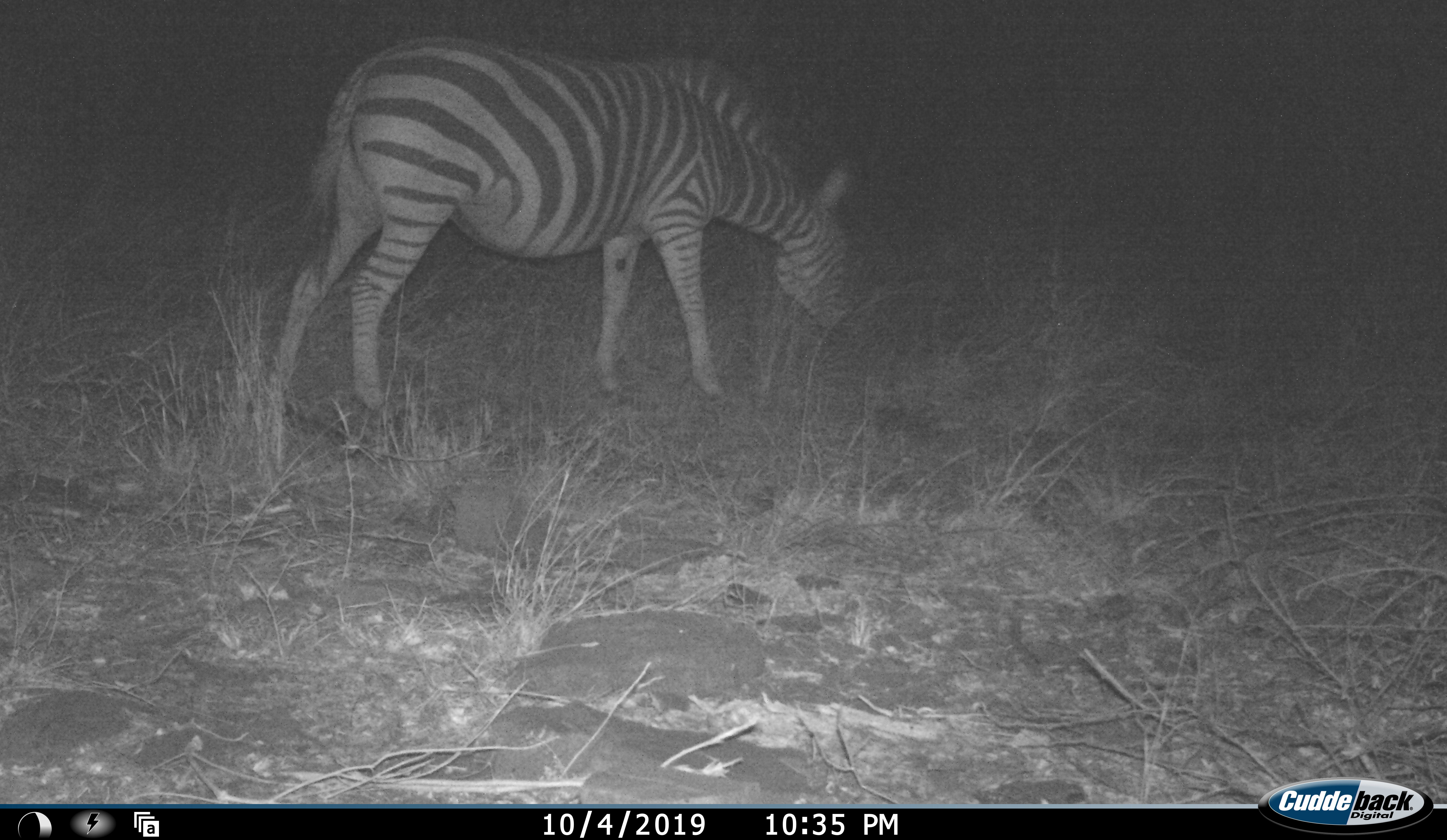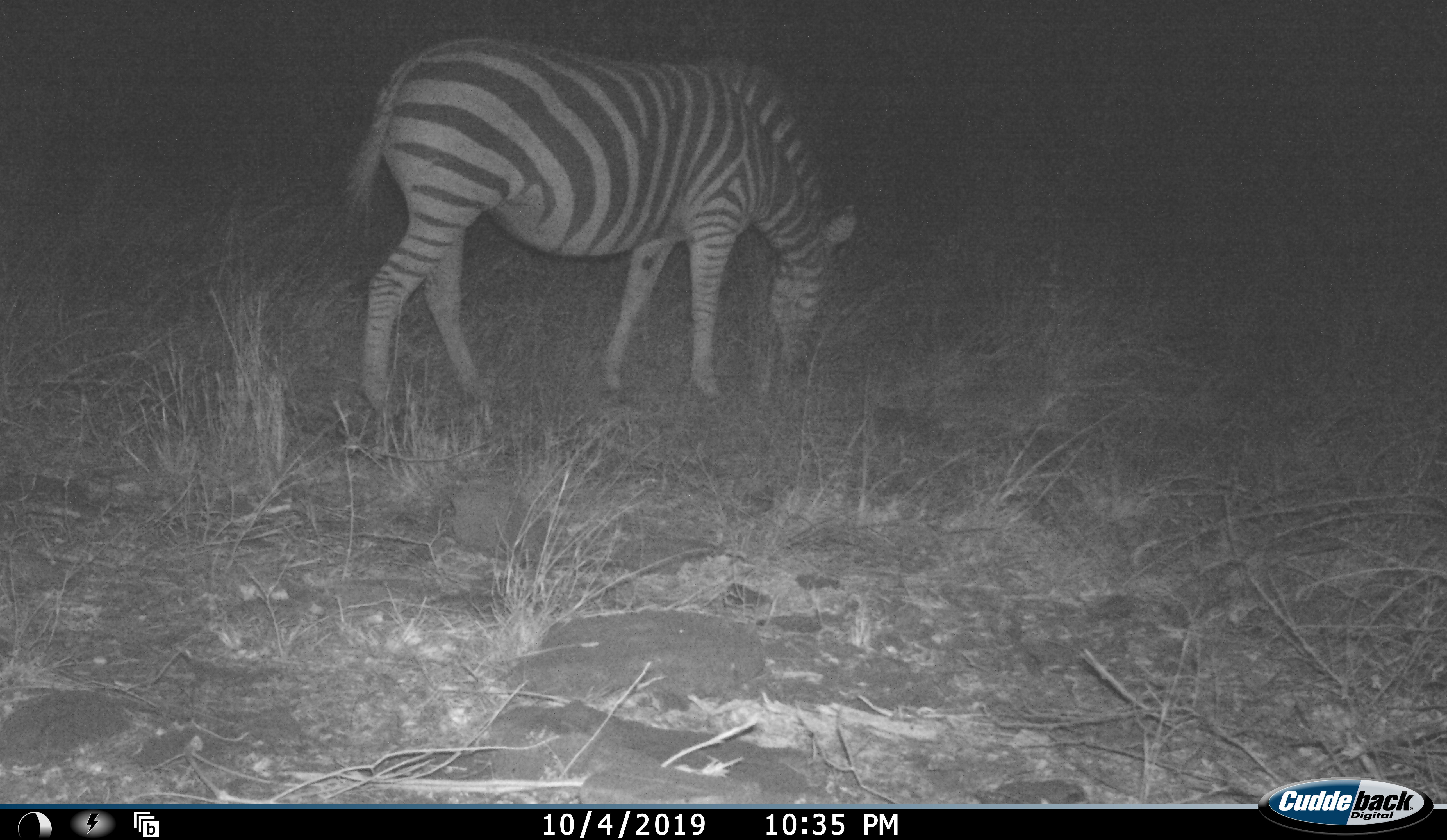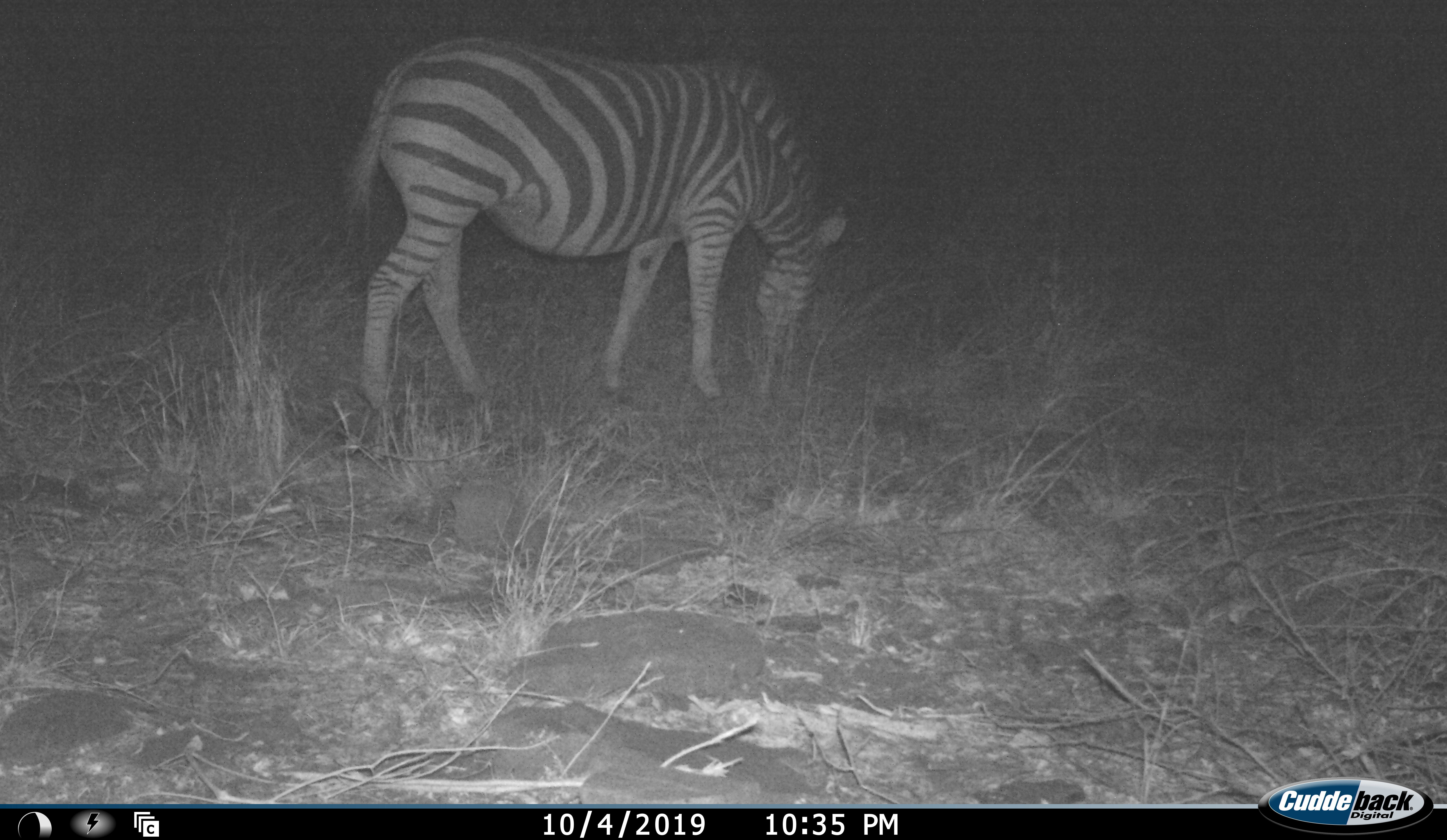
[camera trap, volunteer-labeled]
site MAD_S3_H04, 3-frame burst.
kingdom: Animalia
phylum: Chordata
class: Mammalia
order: Perissodactyla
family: Equidae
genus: Equus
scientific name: Equus quagga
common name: plains zebra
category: zebraplains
Zebraplains (plains zebra) (Equus quagga), count 1. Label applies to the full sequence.